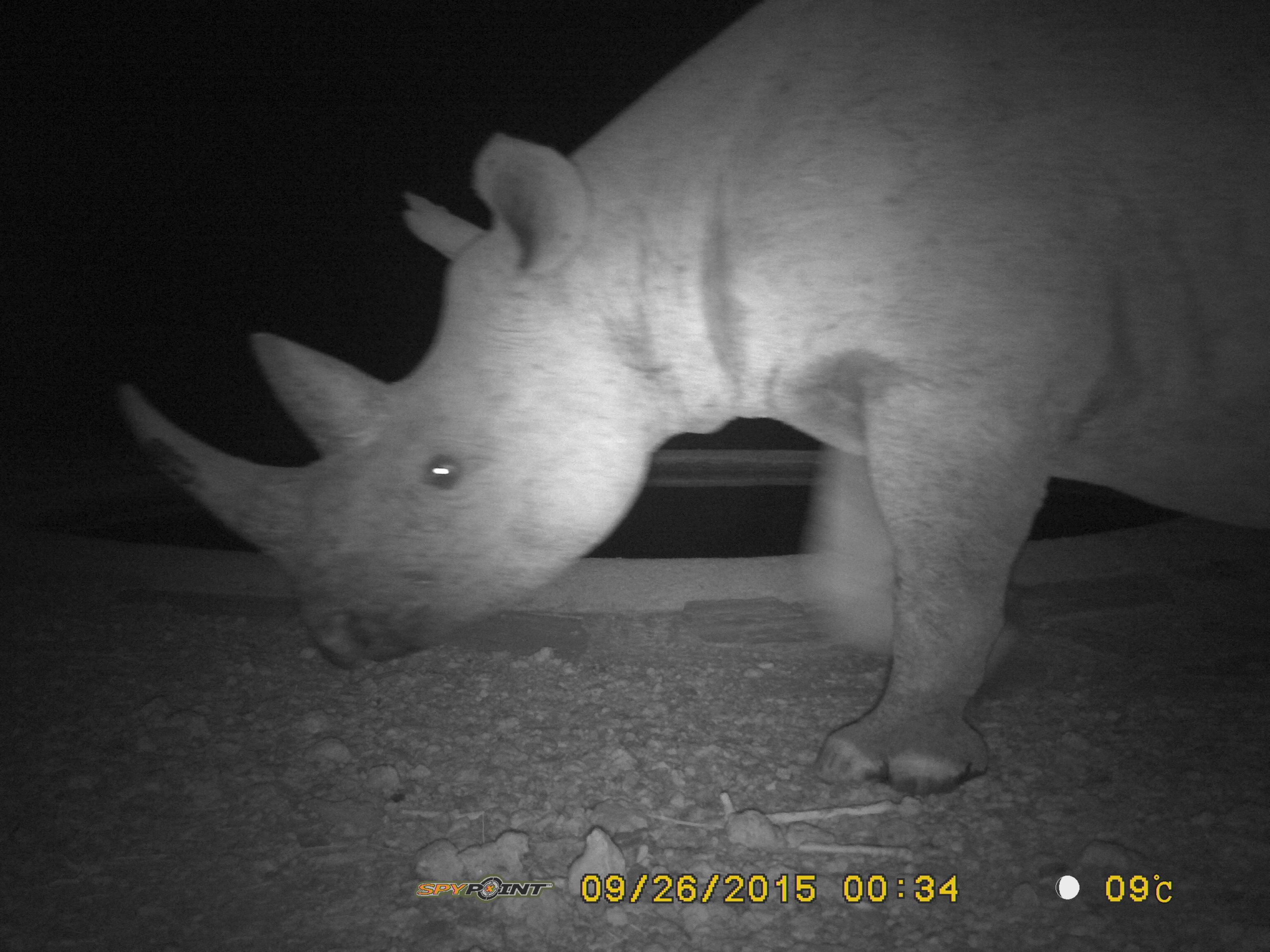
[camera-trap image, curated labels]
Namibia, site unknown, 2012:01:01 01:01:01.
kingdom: Animalia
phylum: Chordata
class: Mammalia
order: Perissodactyla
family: Rhinocerotidae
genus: Diceros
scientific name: Diceros bicornis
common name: black rhinoceros